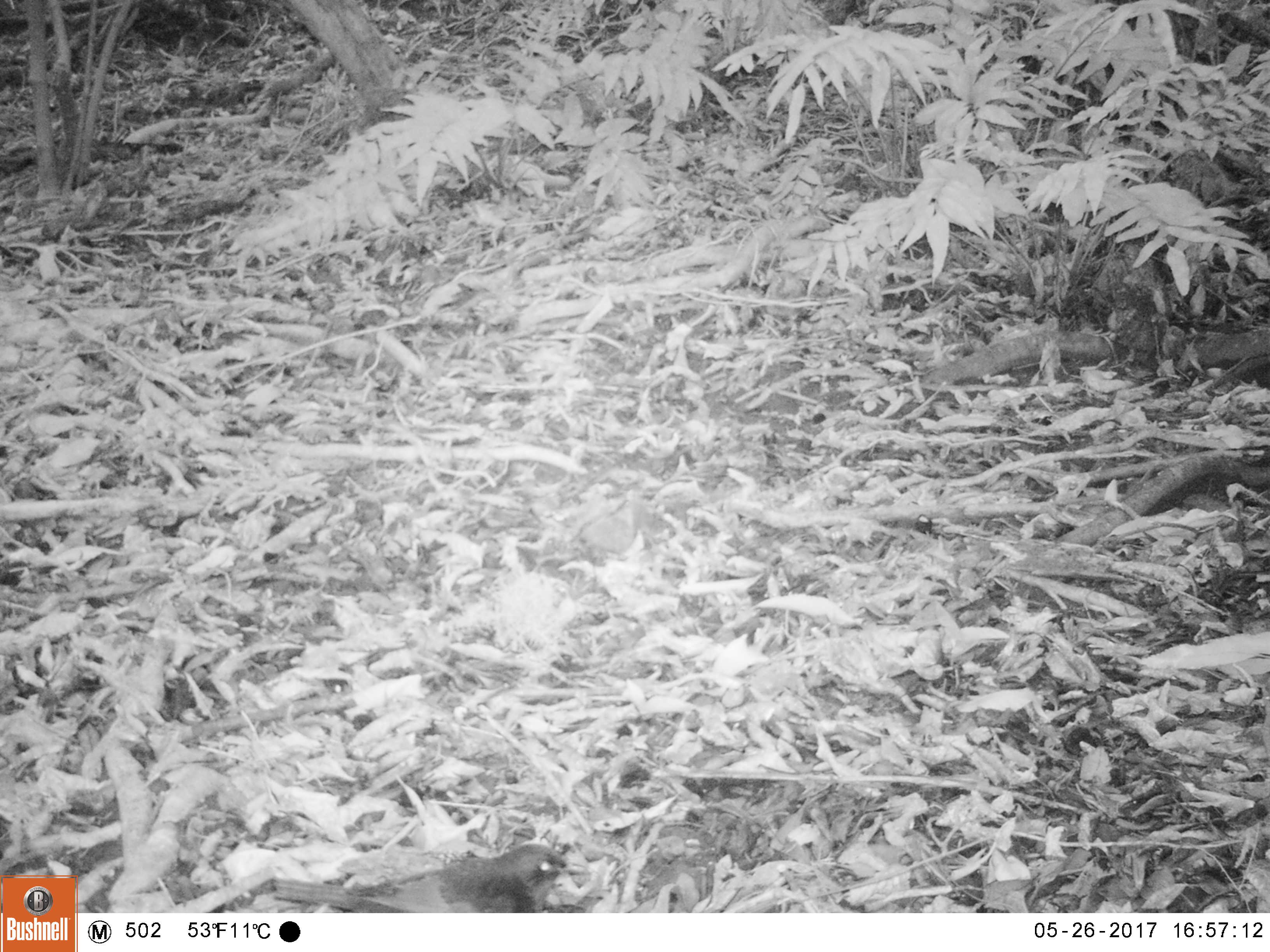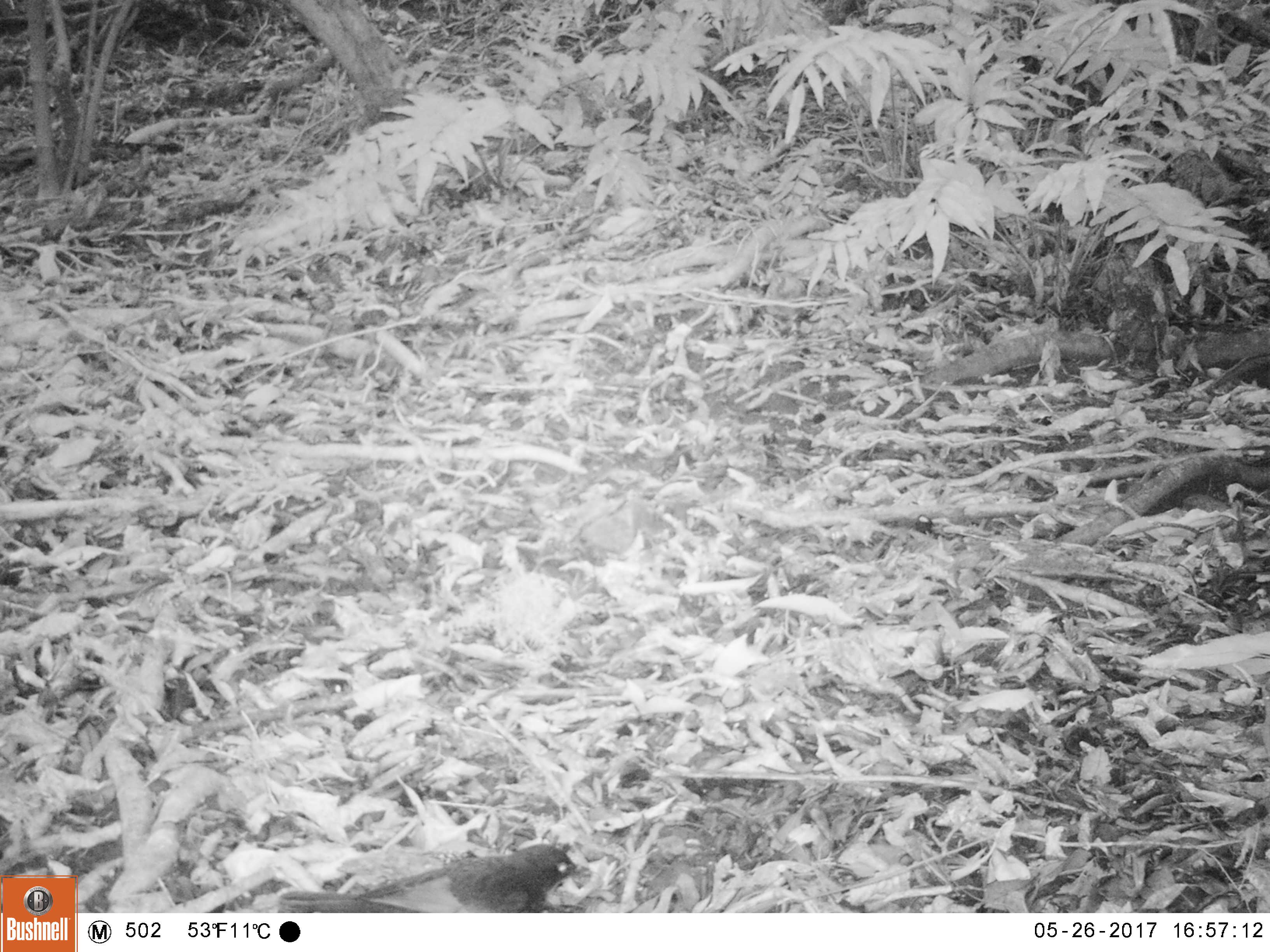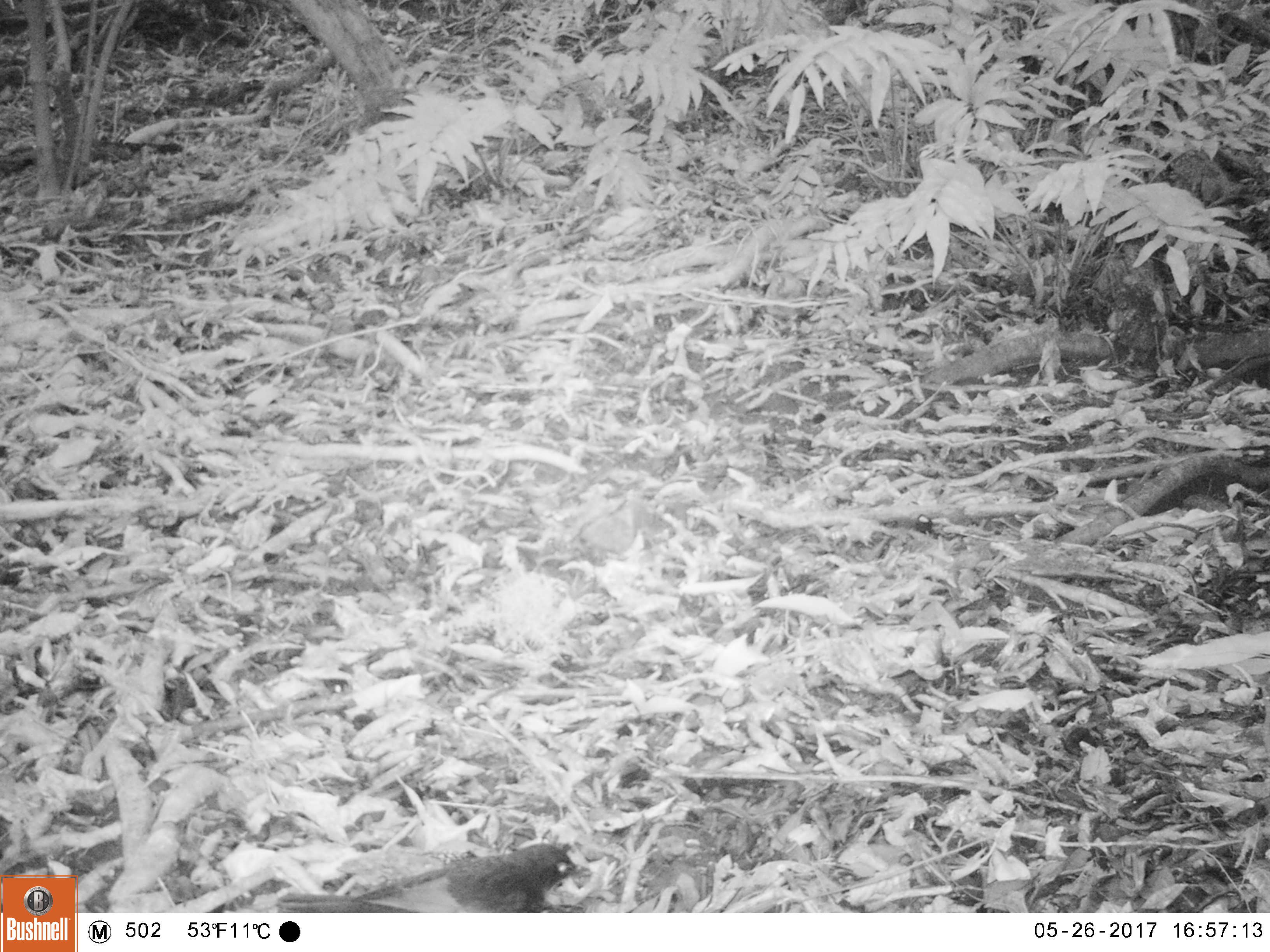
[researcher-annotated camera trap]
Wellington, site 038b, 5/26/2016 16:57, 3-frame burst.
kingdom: Animalia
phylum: Chordata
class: Aves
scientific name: Aves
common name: bird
Bird (Aves).